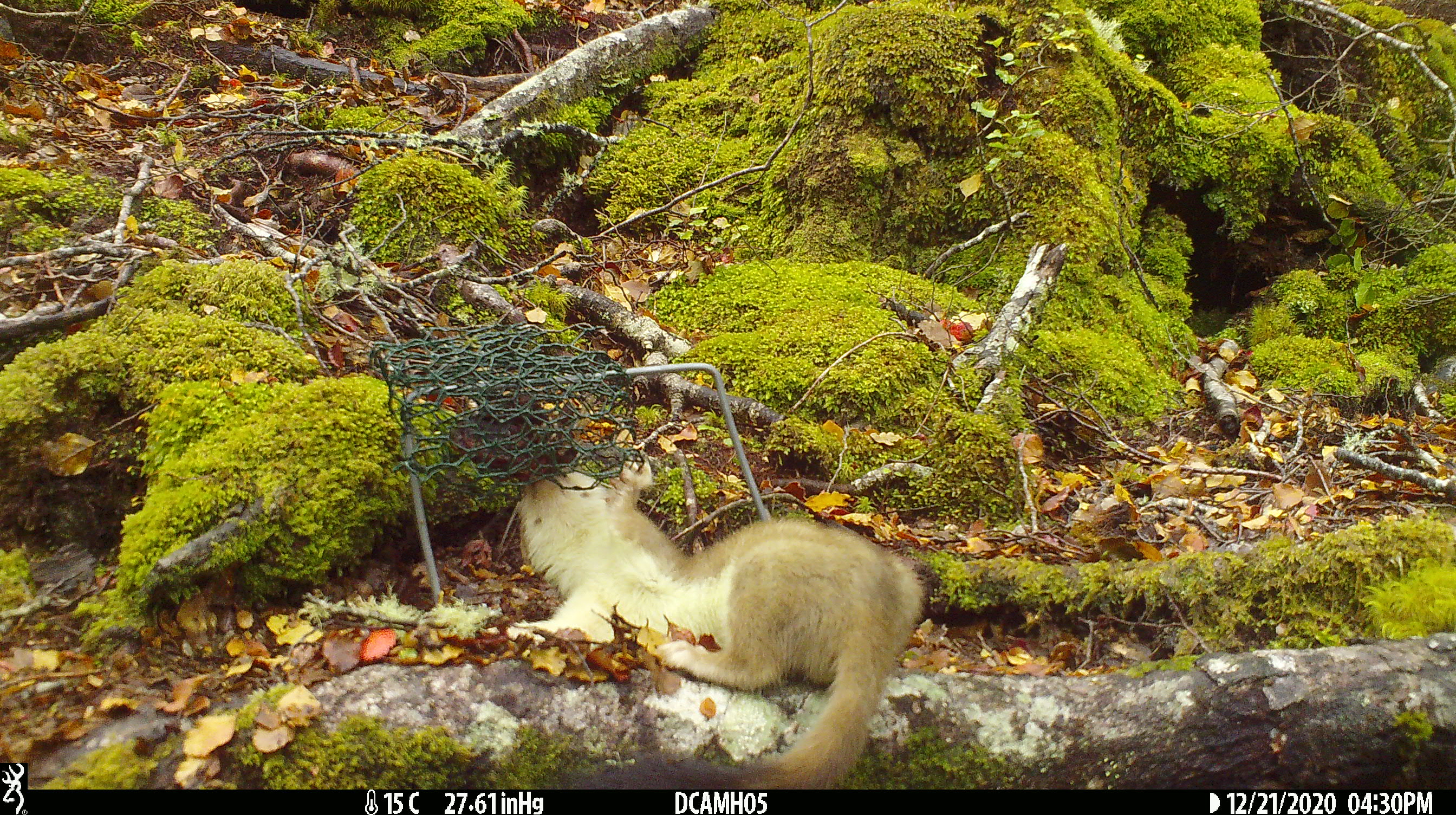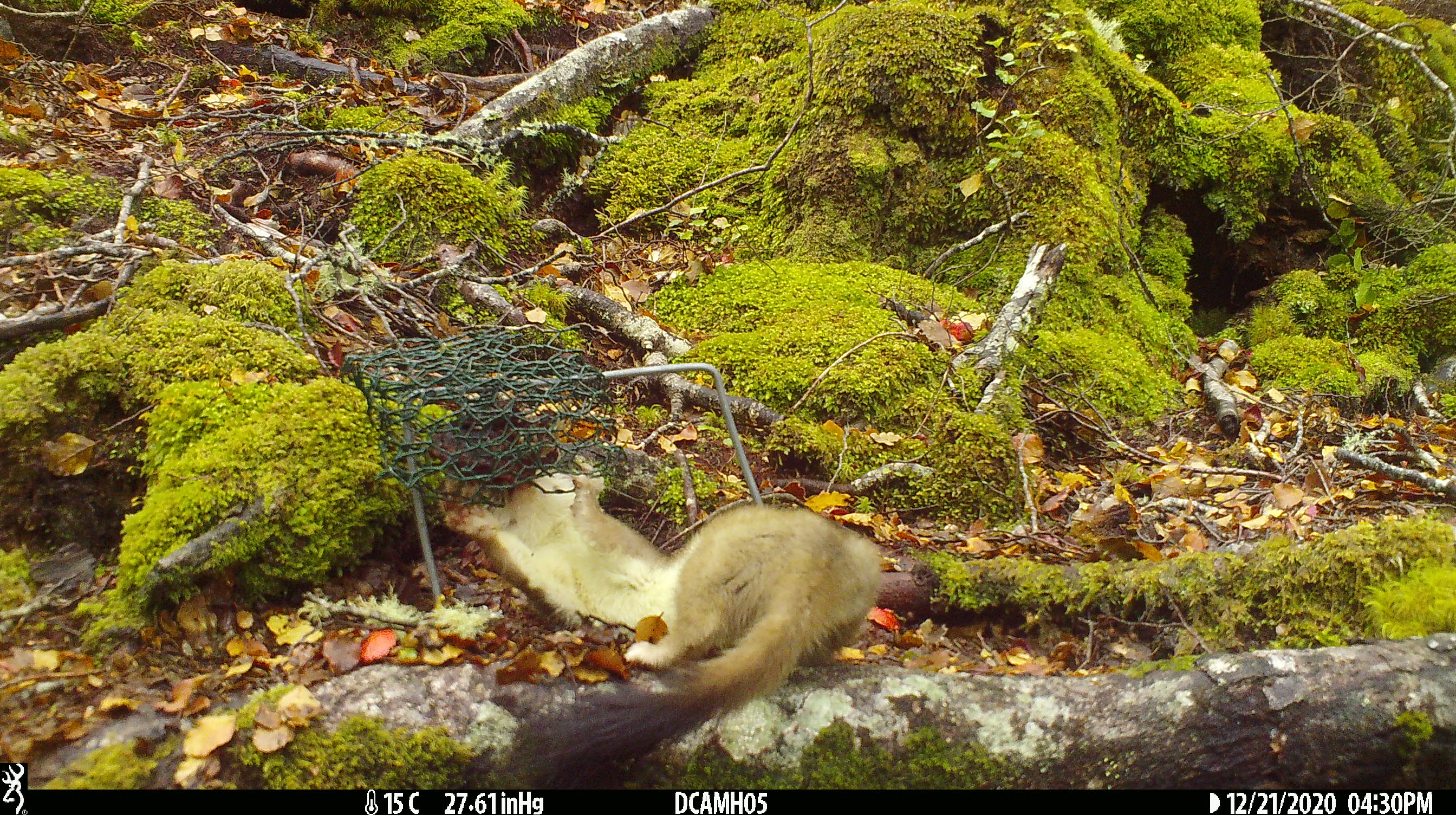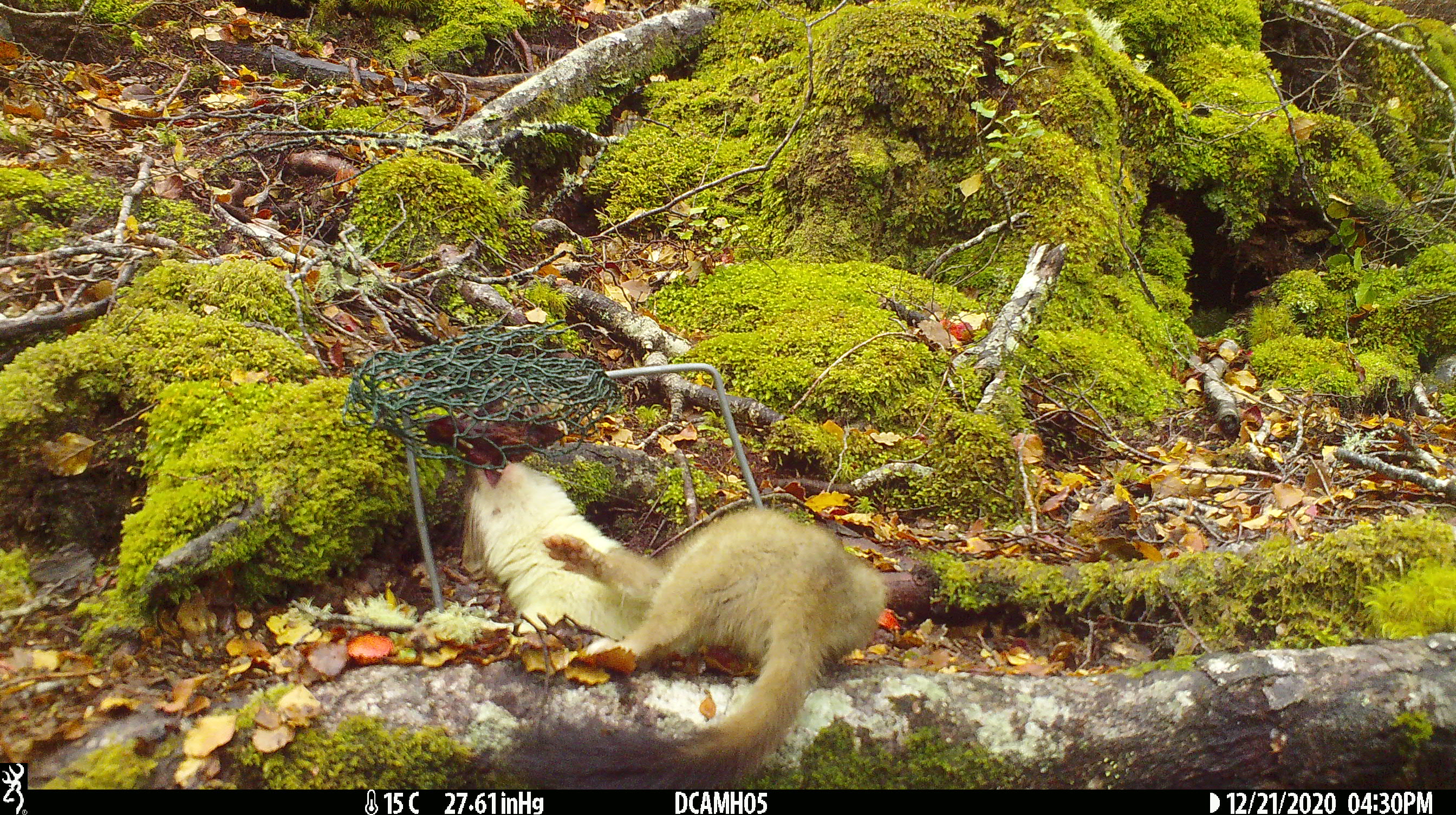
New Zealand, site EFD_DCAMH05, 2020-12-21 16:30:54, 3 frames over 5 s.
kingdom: Animalia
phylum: Chordata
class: Mammalia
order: Carnivora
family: Mustelidae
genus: Mustela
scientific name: Mustela erminea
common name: stoat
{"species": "stoat (Mustela erminea)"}